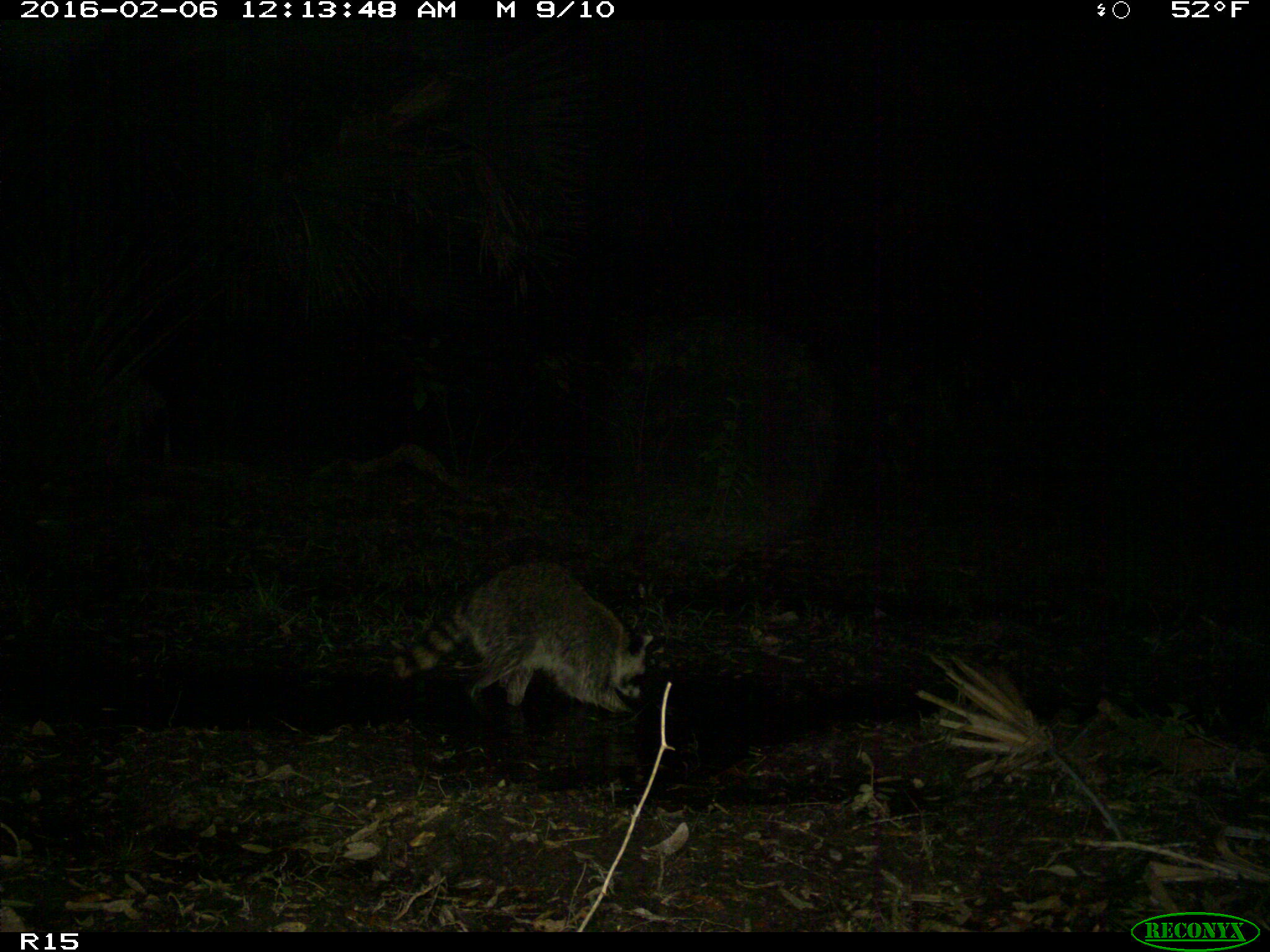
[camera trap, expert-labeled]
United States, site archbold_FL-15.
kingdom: Animalia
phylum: Chordata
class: Mammalia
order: Carnivora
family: Procyonidae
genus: Procyon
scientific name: Procyon lotor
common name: common raccoon